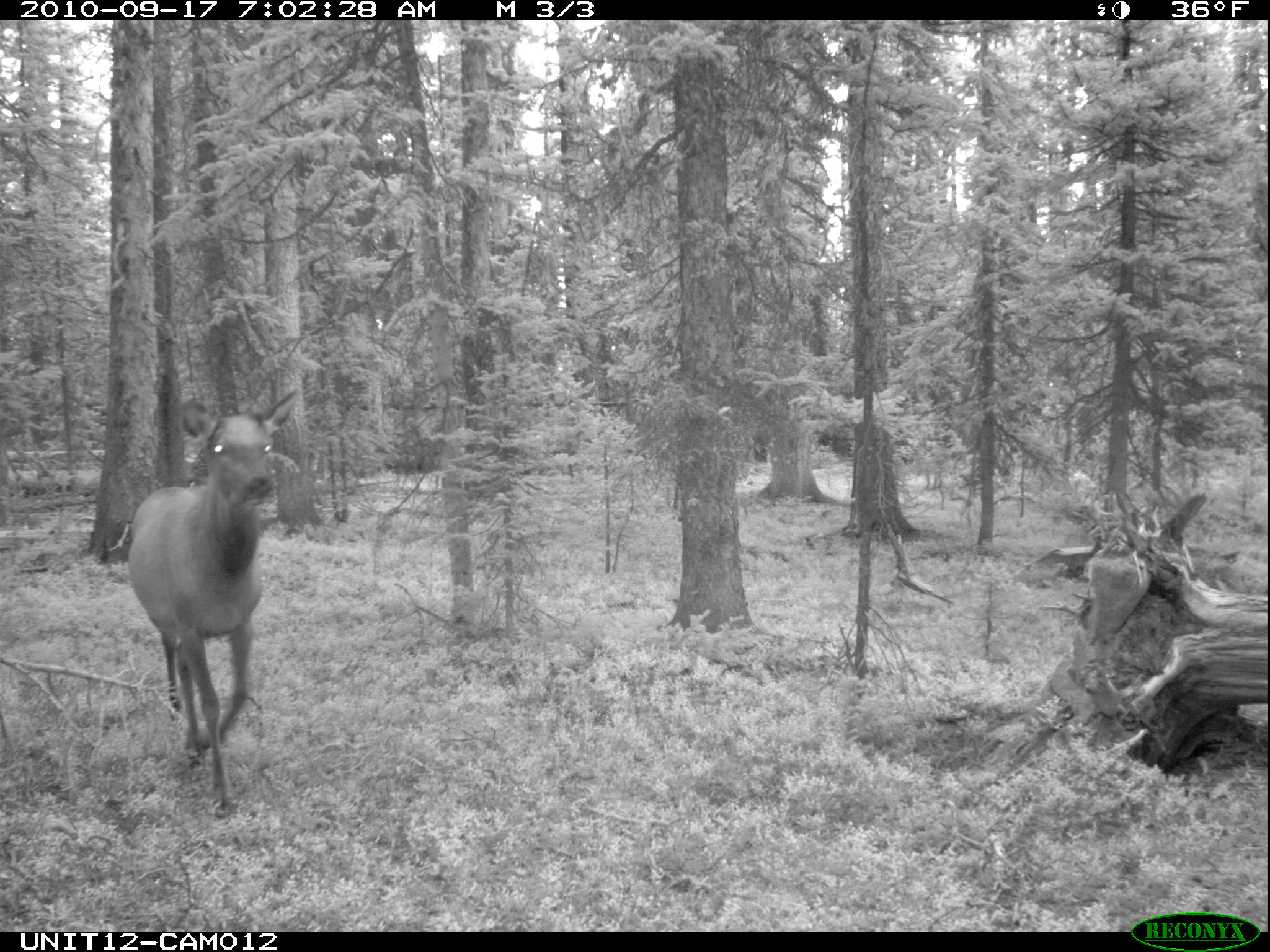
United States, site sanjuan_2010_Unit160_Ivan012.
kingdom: Animalia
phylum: Chordata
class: Mammalia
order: Artiodactyla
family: Cervidae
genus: Cervus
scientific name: Cervus elaphus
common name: red deer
Cervus elaphus (red deer).